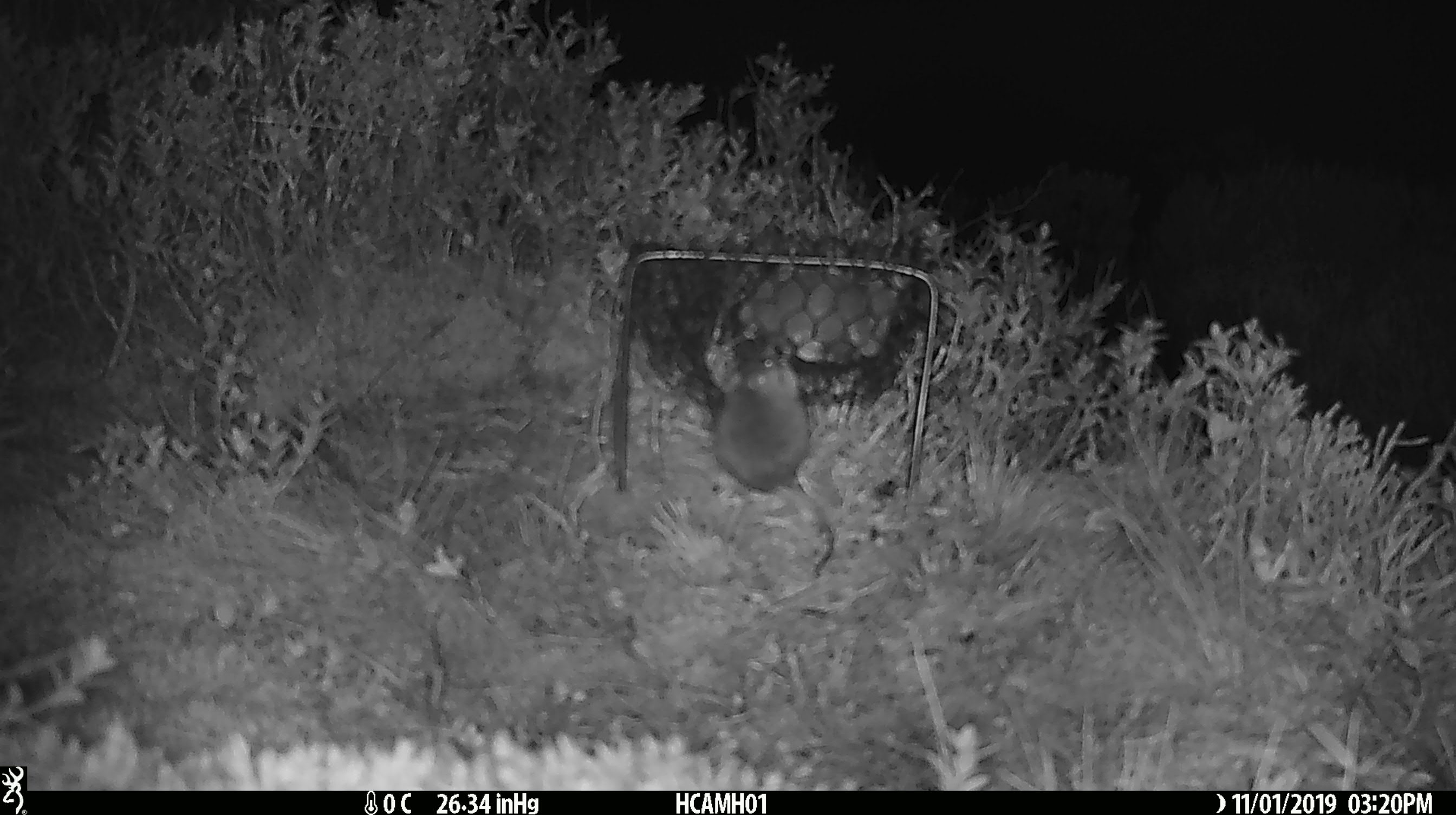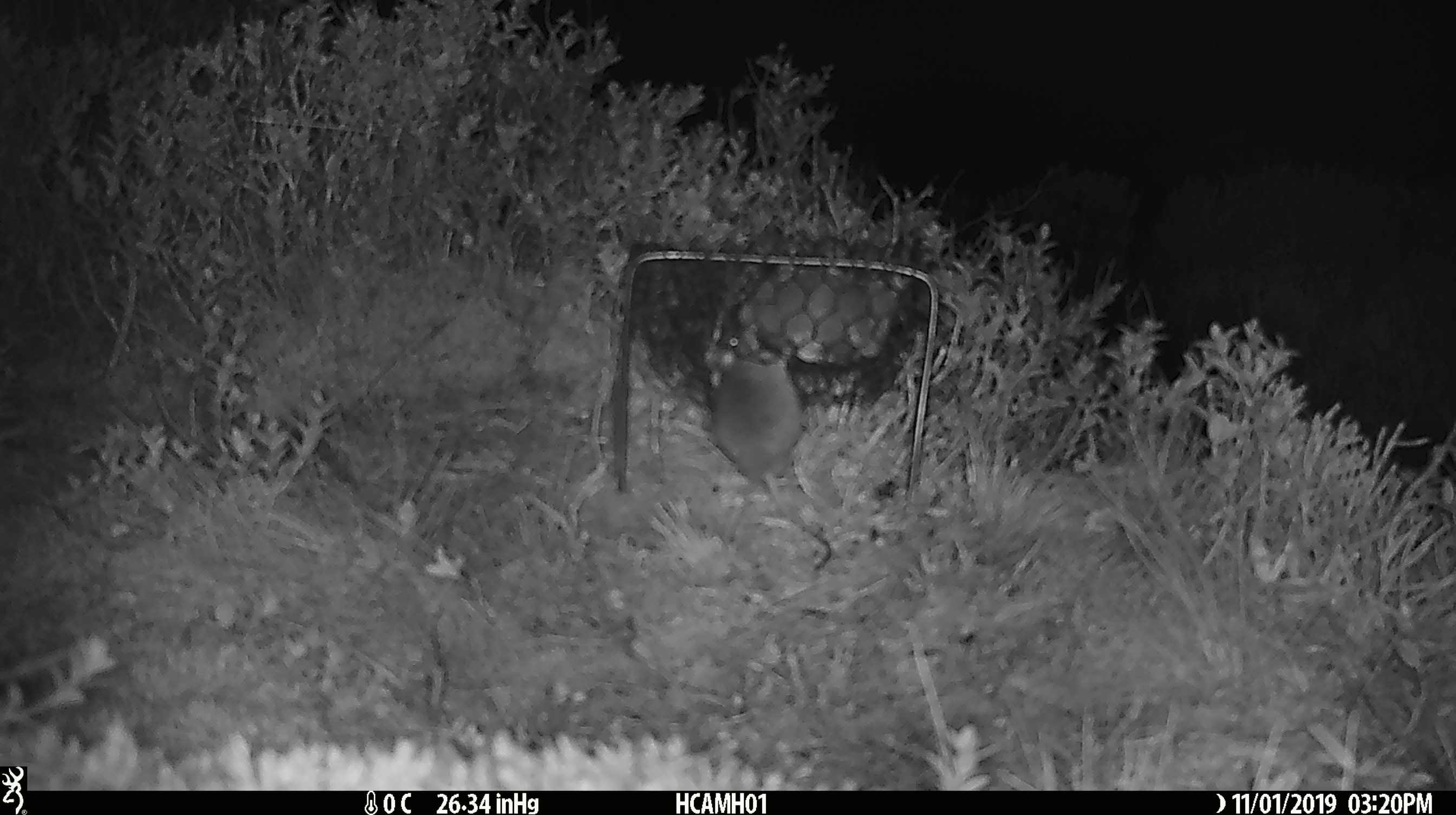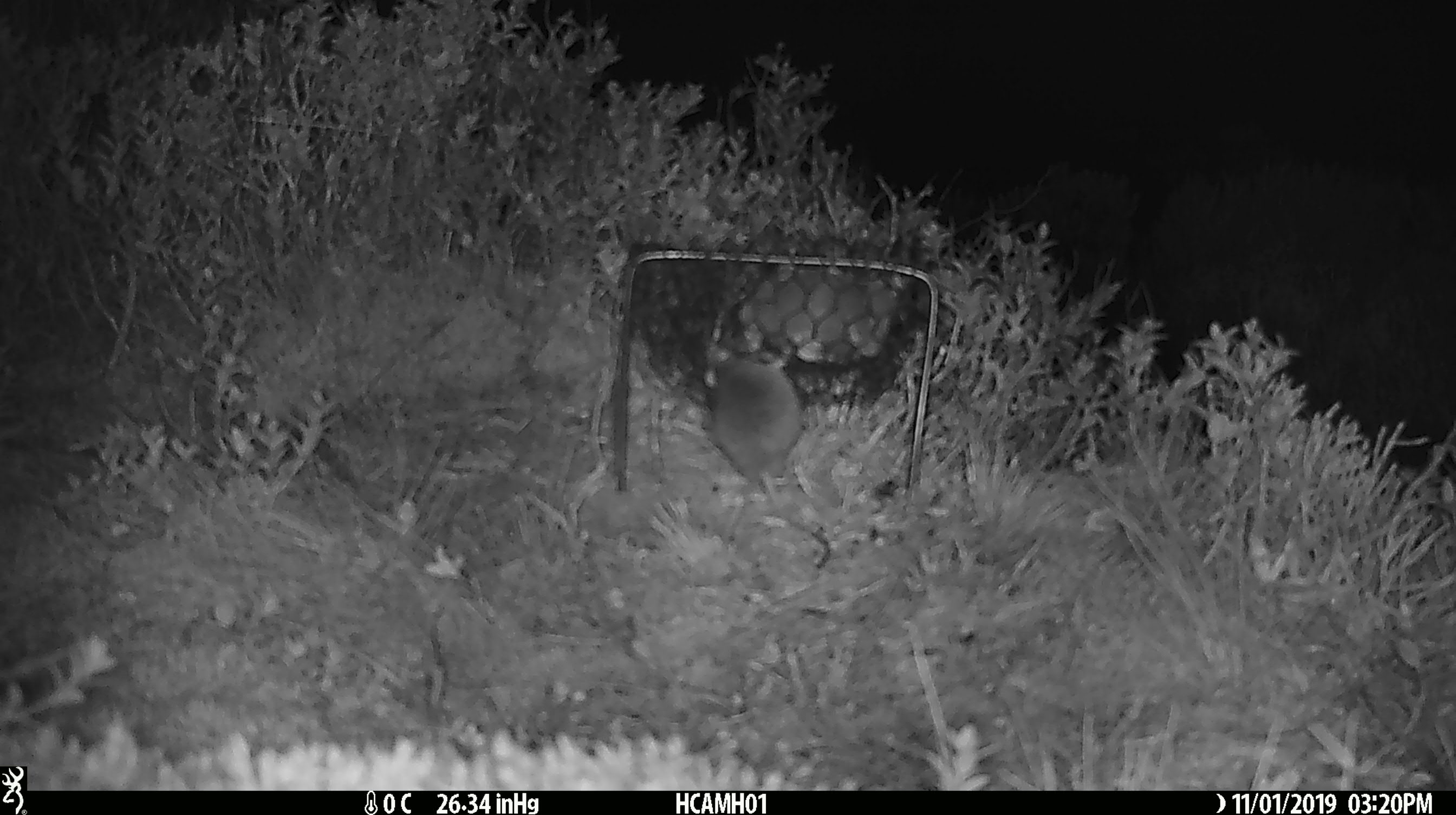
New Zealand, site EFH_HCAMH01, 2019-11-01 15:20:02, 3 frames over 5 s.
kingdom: Animalia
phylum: Chordata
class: Mammalia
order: Rodentia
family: Muridae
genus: Mus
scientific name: Mus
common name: mouse